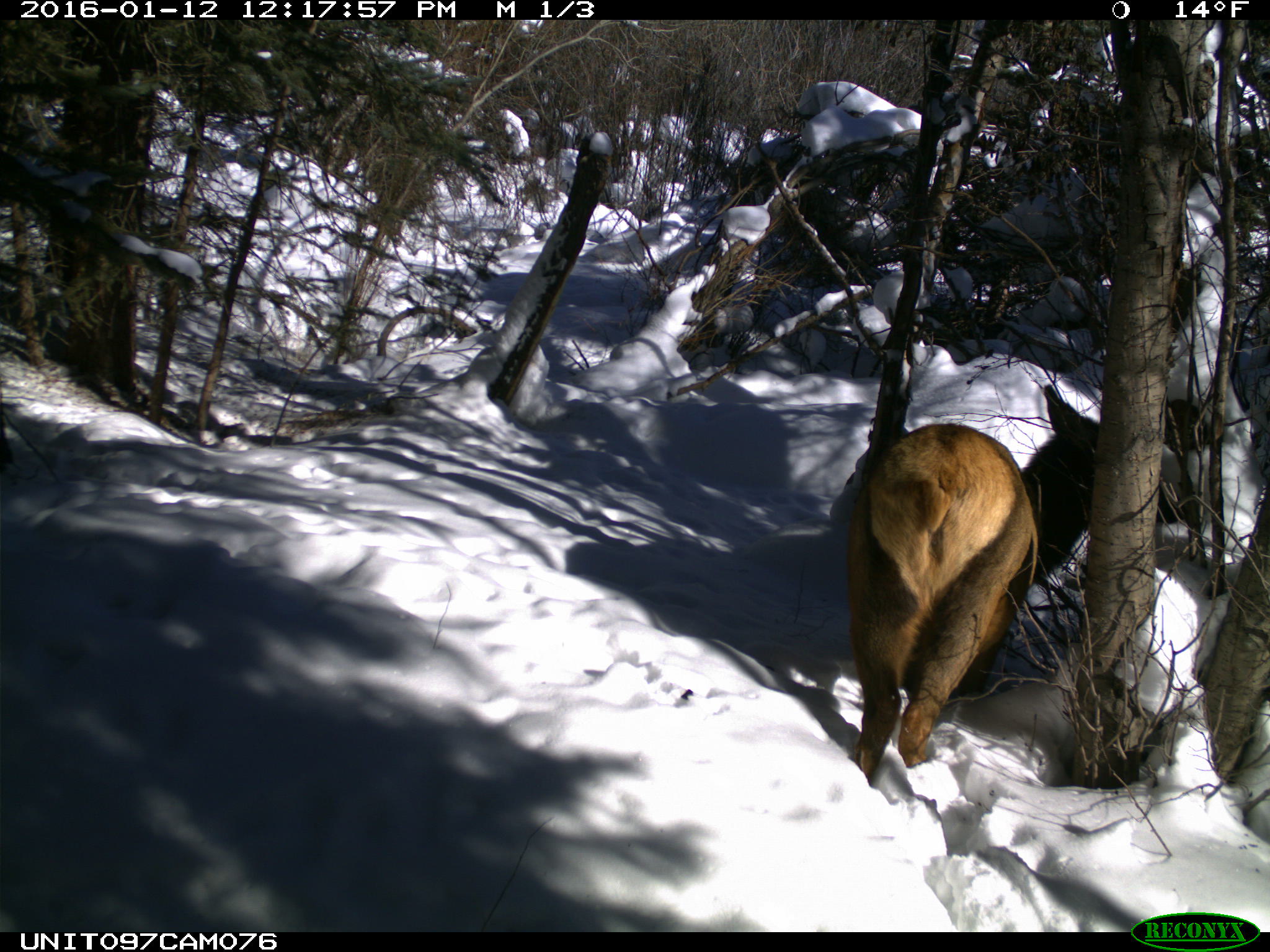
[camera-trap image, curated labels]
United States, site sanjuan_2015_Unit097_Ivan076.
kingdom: Animalia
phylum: Chordata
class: Mammalia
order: Artiodactyla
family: Cervidae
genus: Cervus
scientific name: Cervus elaphus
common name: red deer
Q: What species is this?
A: Cervus elaphus (red deer).